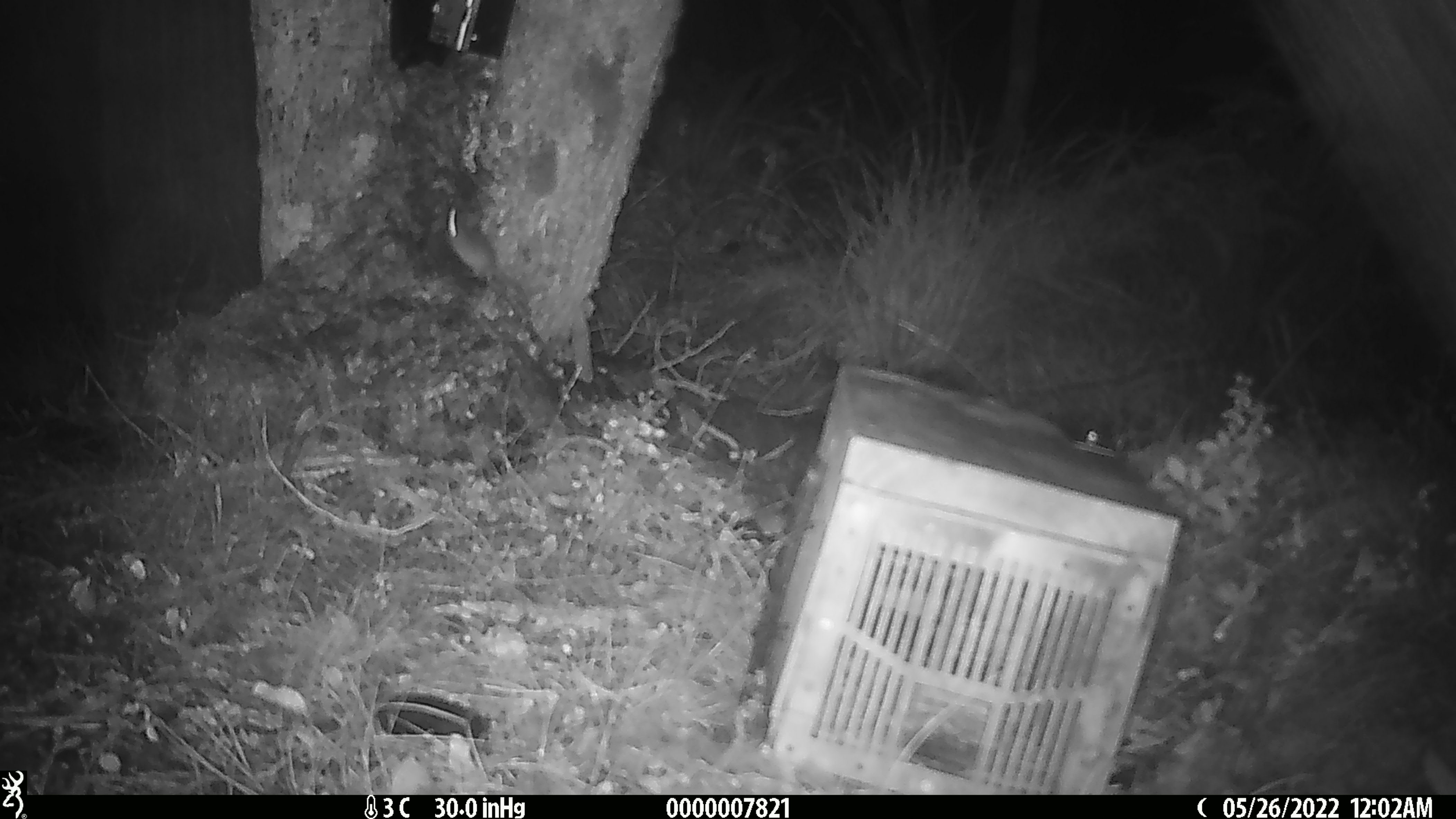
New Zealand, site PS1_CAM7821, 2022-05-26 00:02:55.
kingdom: Animalia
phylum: Chordata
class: Mammalia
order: Rodentia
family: Muridae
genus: Mus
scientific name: Mus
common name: mouse